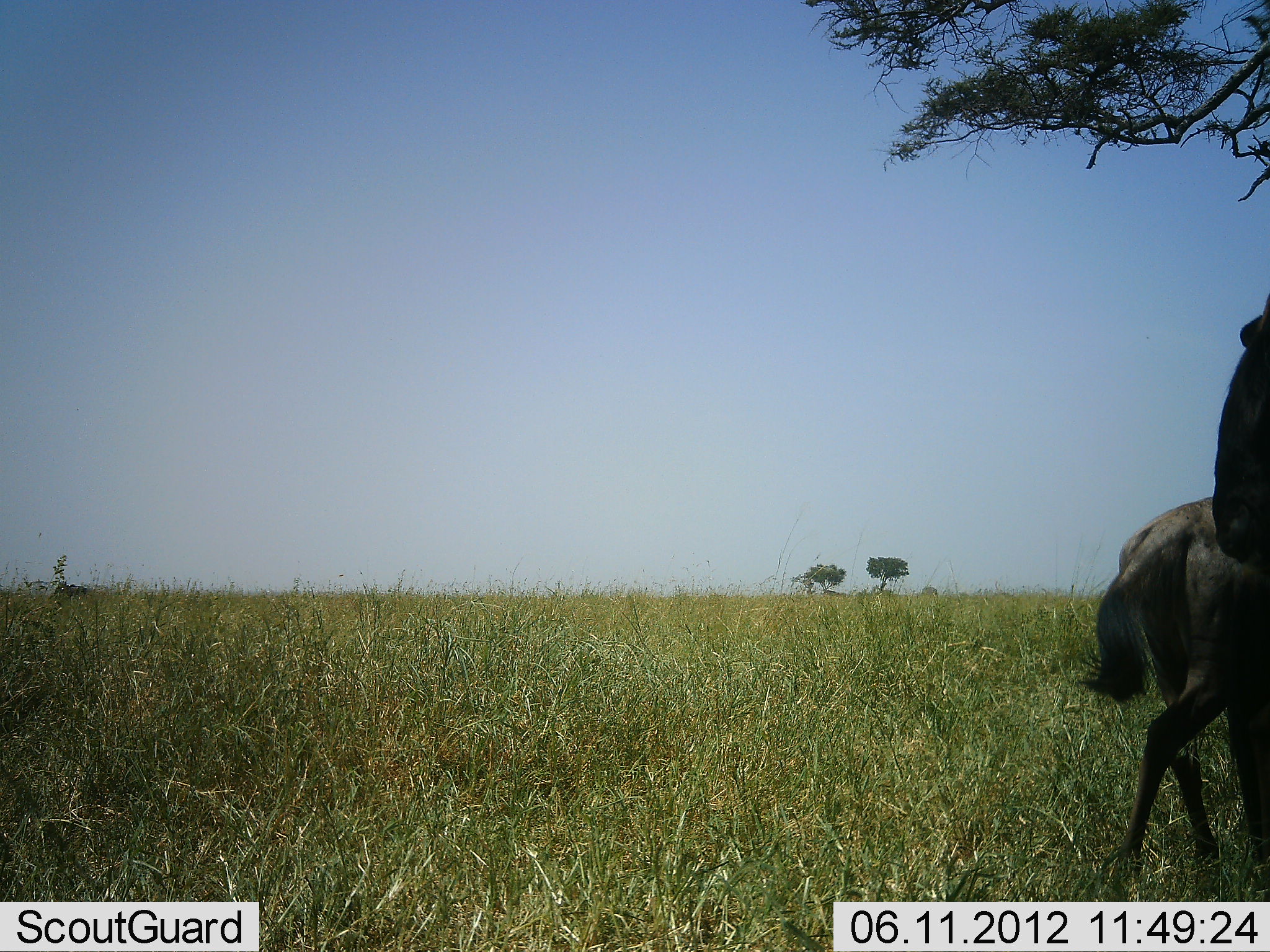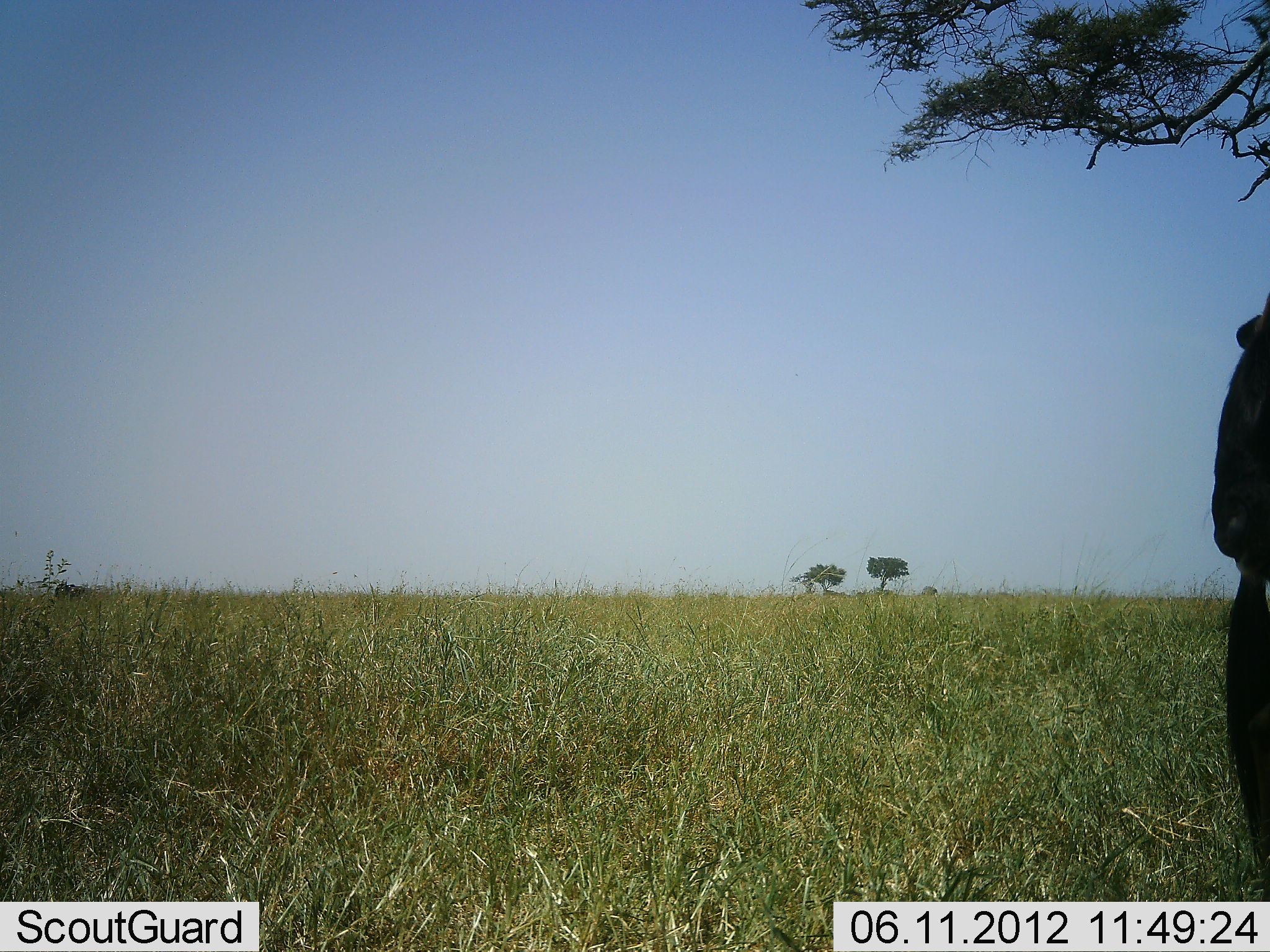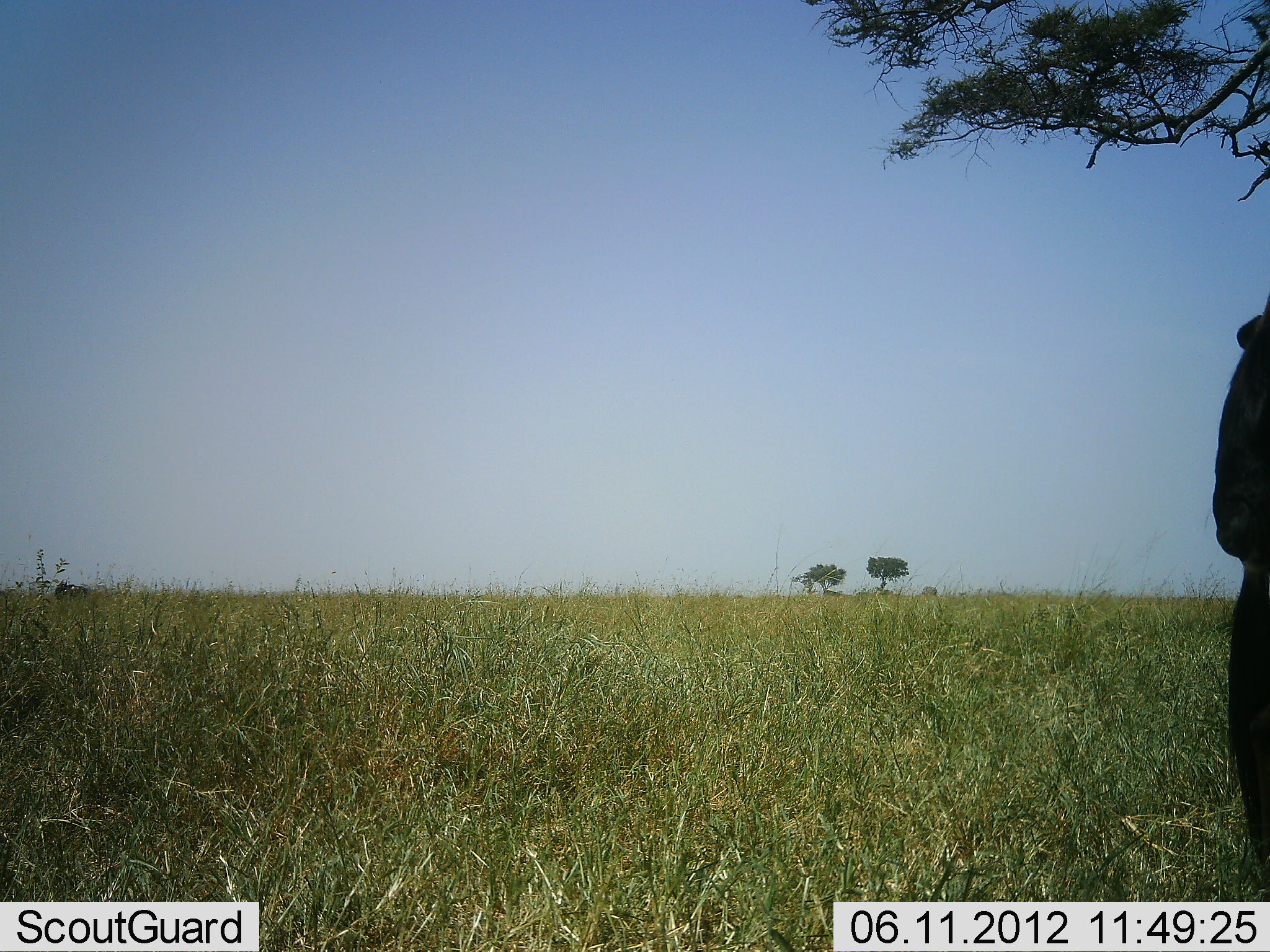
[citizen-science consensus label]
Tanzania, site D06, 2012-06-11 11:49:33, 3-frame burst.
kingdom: Animalia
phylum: Chordata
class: Mammalia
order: Artiodactyla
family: Bovidae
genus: Connochaetes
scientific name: Connochaetes taurinus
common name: blue wildebeest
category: wildebeest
Wildebeest (blue wildebeest) (Connochaetes taurinus), count 2. Behavior (volunteer vote fractions): standing 80%, resting 10%, moving 80%, interacting 0%. Young present (vote fraction): 0%. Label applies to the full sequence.